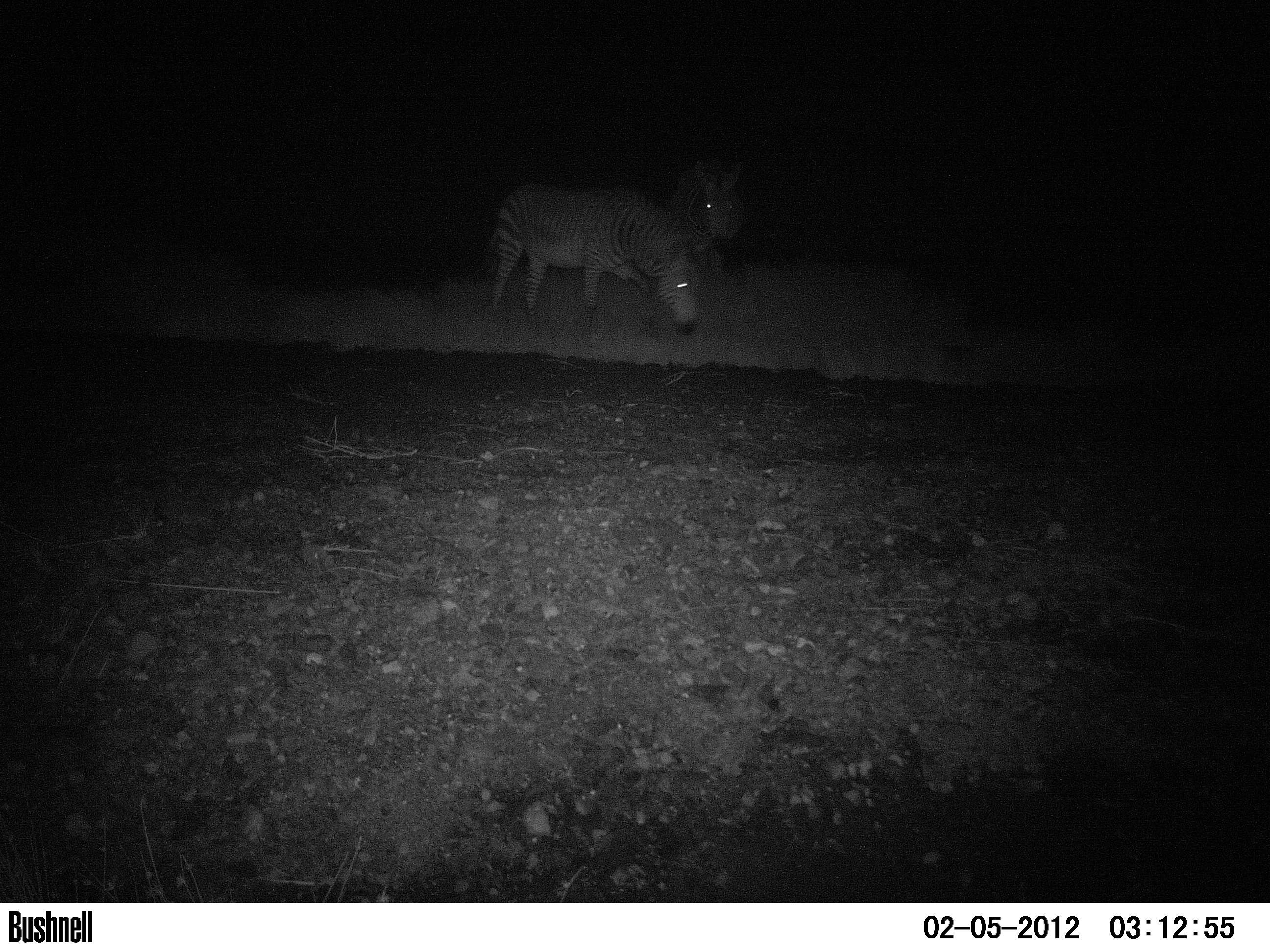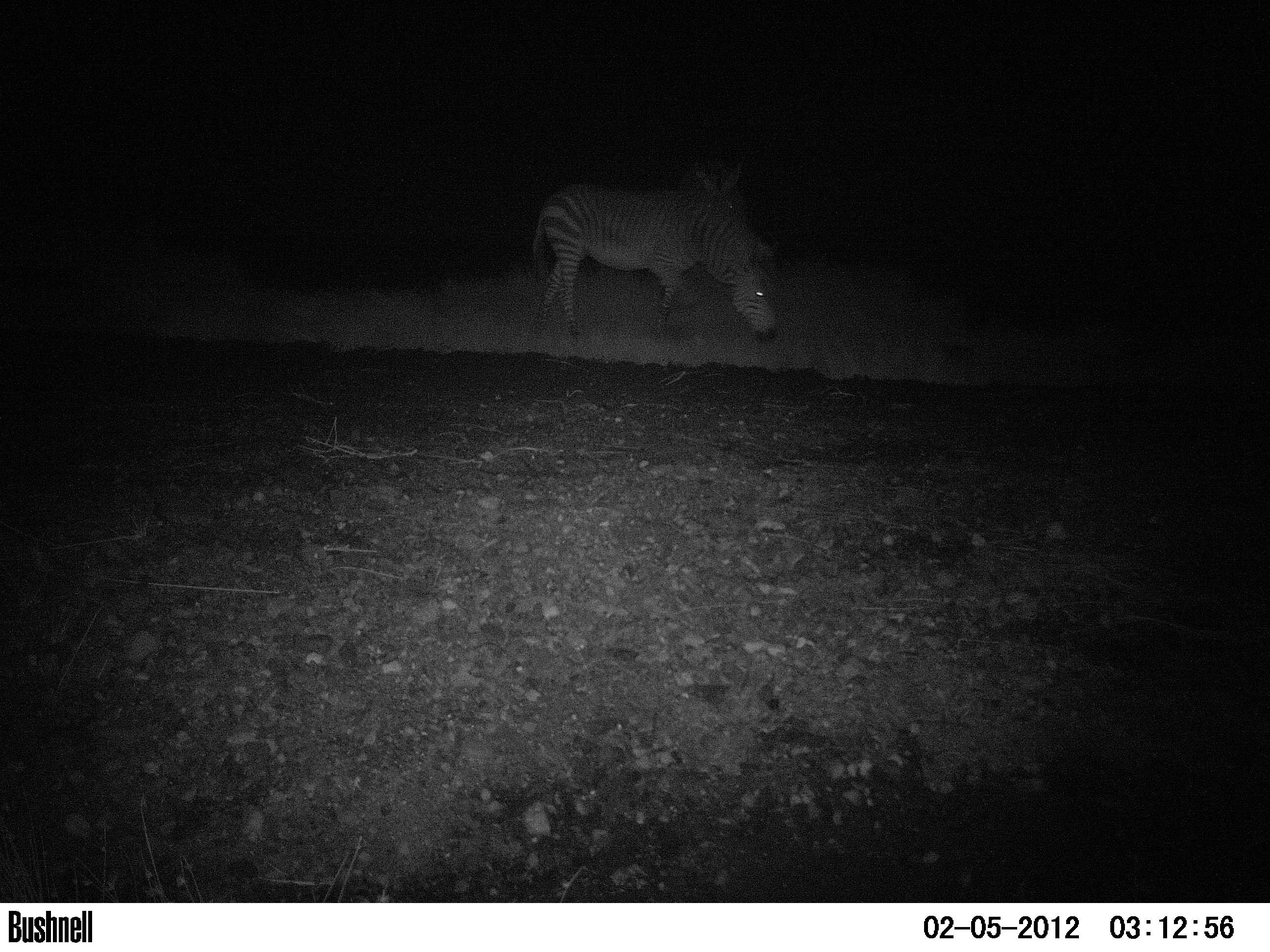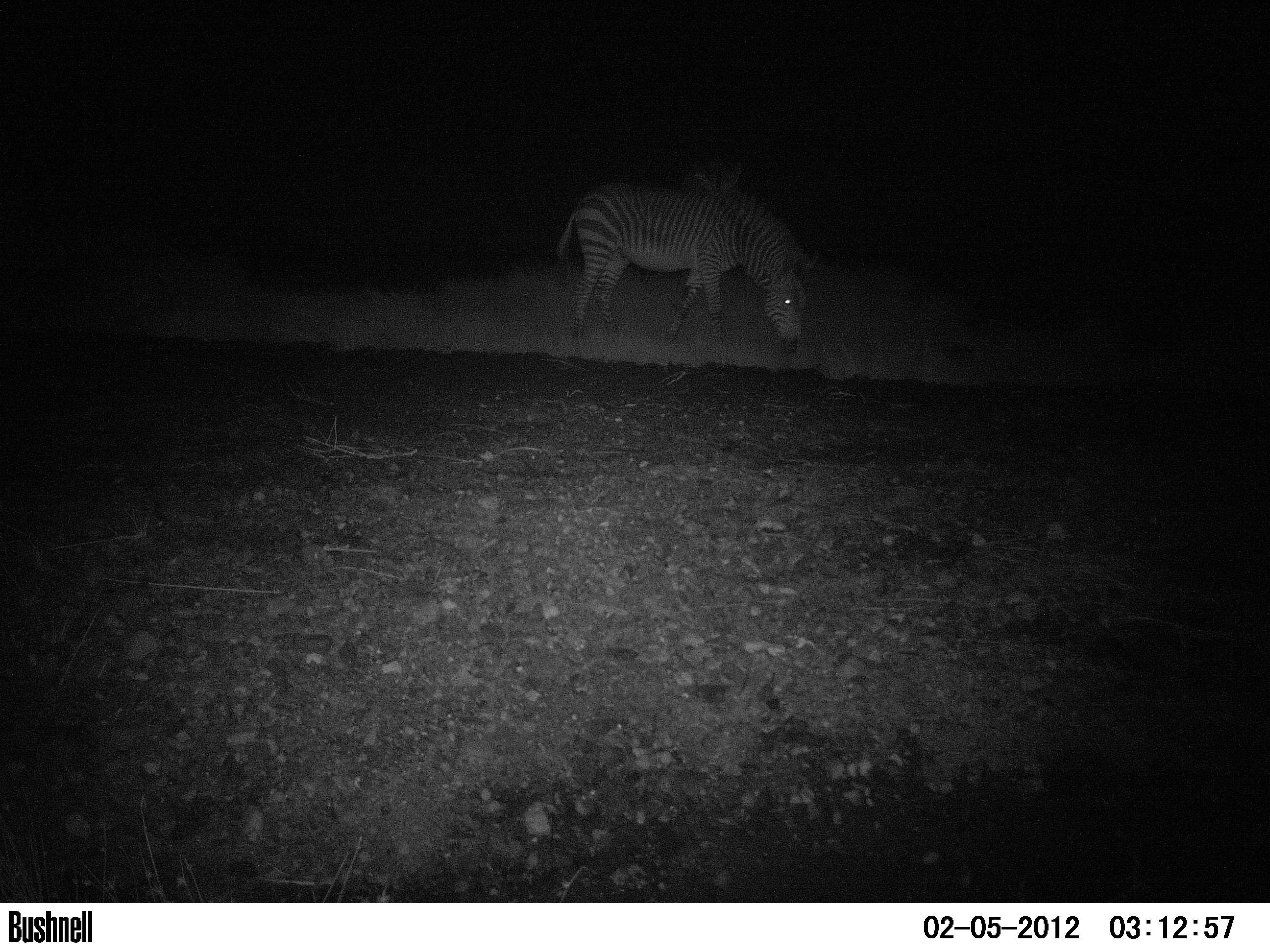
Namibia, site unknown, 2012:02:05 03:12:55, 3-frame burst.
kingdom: Animalia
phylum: Chordata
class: Mammalia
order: Perissodactyla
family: Equidae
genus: Equus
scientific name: Equus zebra hartmannae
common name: hartmann's mountain zebra